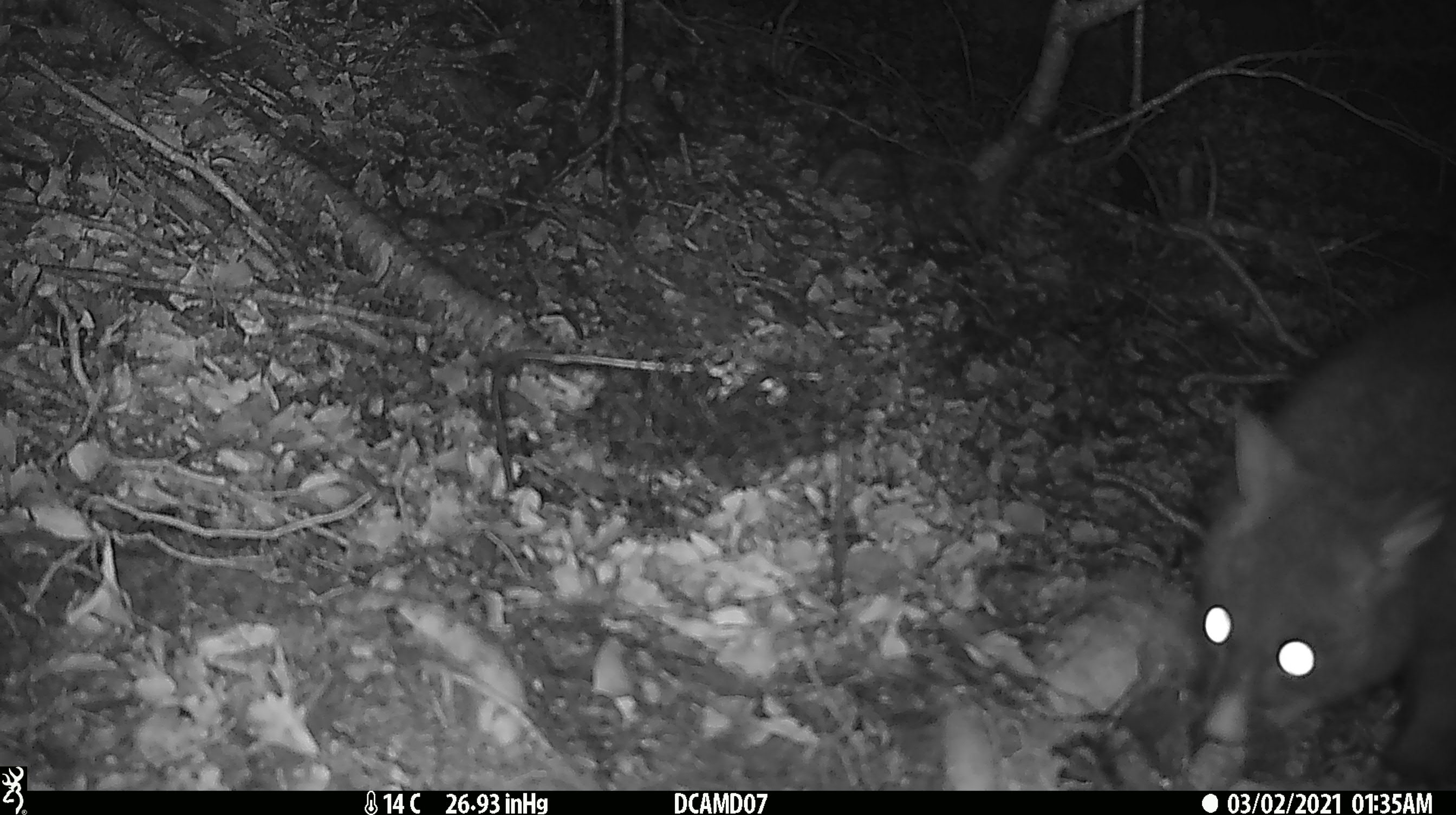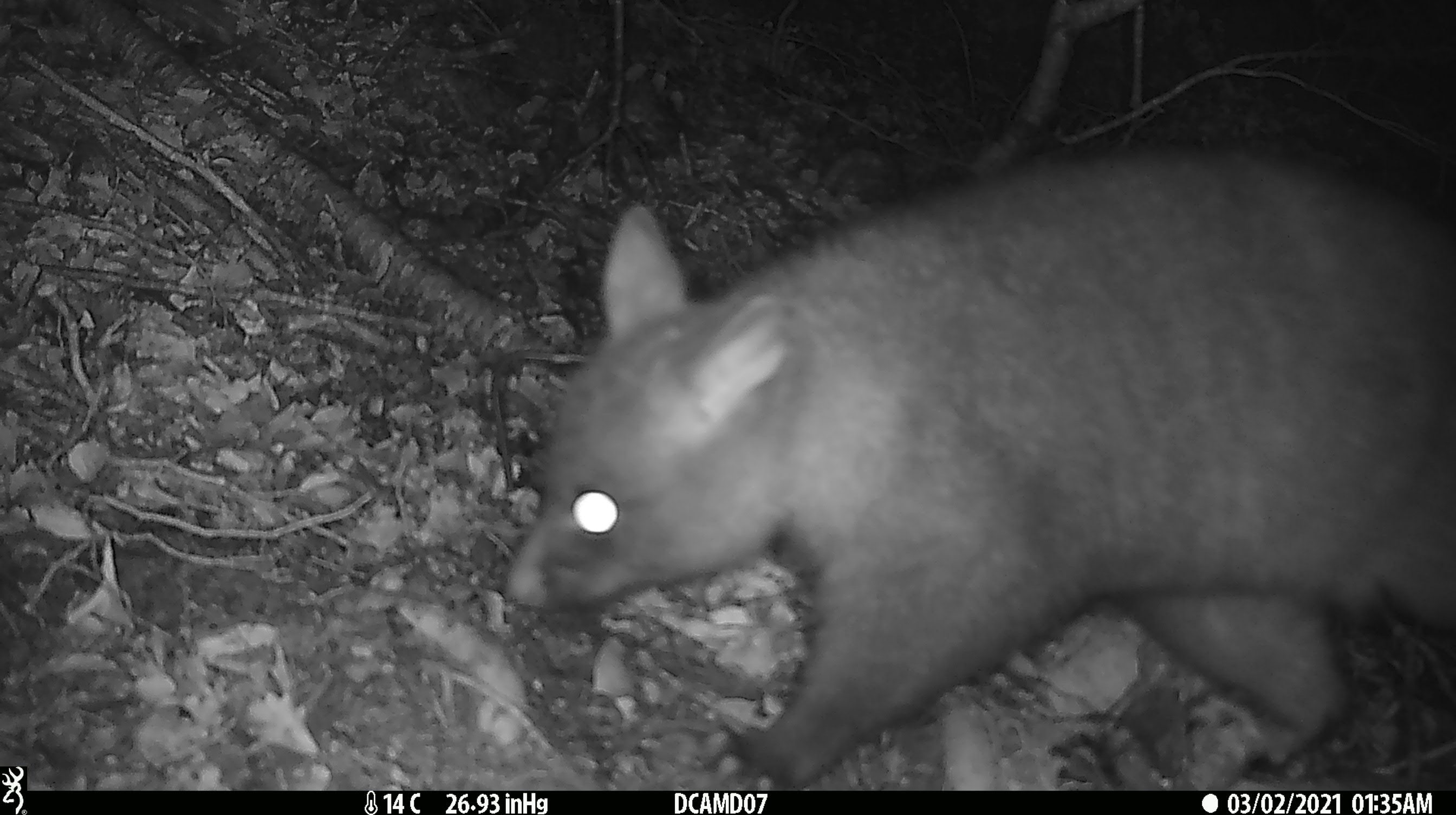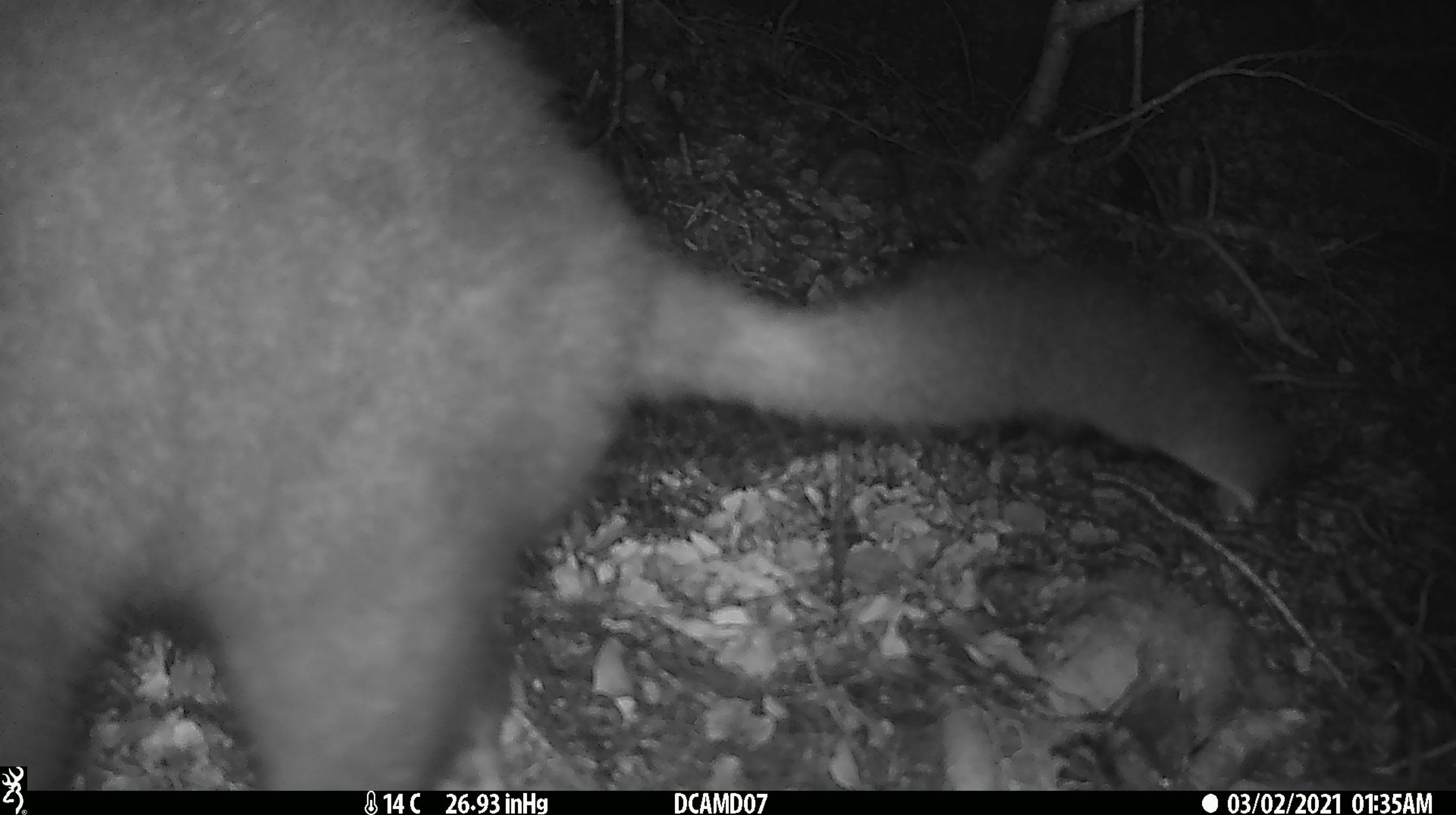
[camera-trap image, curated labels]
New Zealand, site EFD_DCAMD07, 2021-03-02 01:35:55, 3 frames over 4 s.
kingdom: Animalia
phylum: Chordata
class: Mammalia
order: Diprotodontia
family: Phalangeridae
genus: Trichosurus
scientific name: Trichosurus vulpecula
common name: common brushtail possum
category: possum